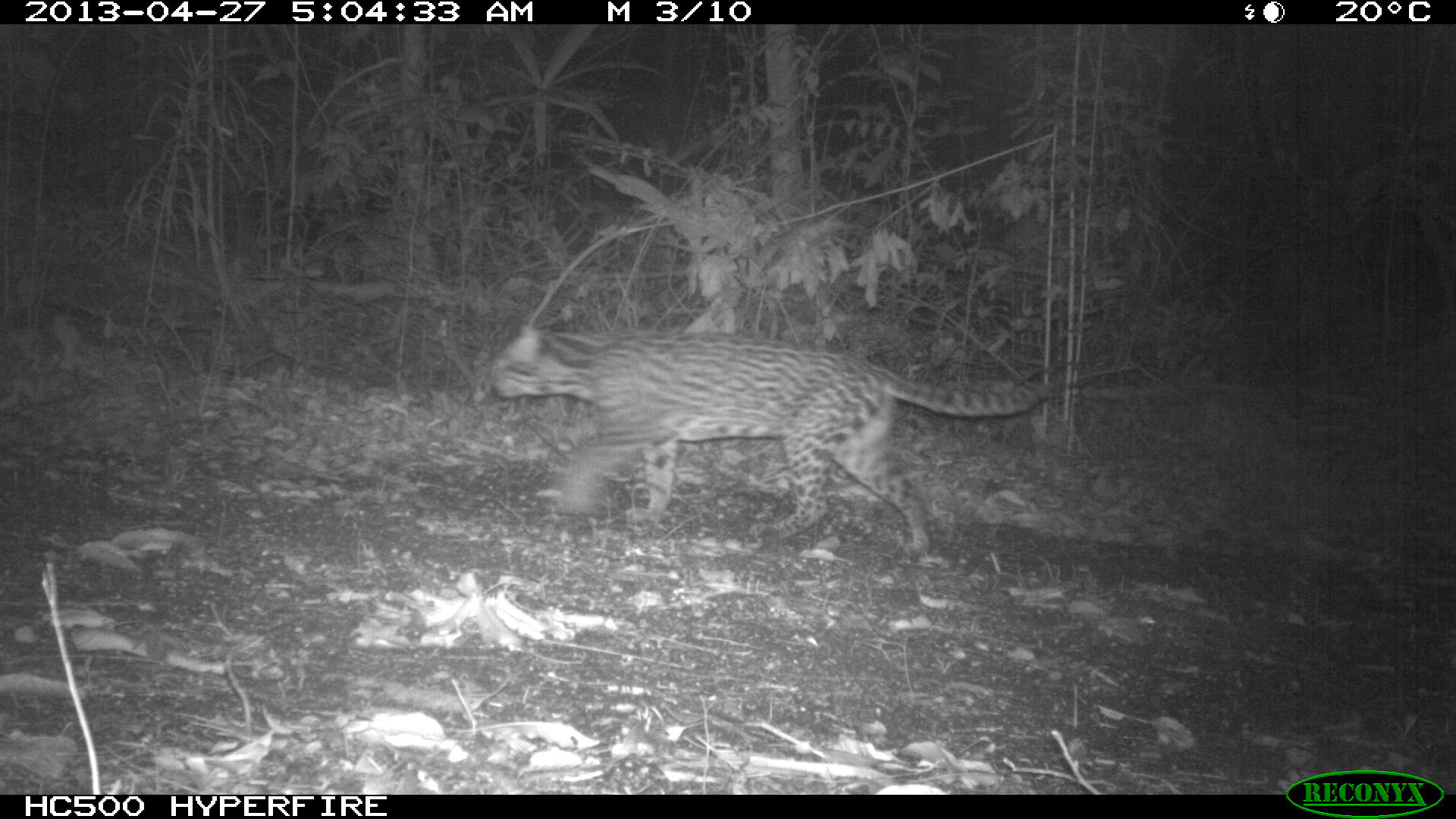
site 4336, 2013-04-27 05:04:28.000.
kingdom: Animalia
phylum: Chordata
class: Mammalia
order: Carnivora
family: Felidae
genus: Leopardus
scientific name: Leopardus pardalis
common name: ocelot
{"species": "Leopardus pardalis (ocelot)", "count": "1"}